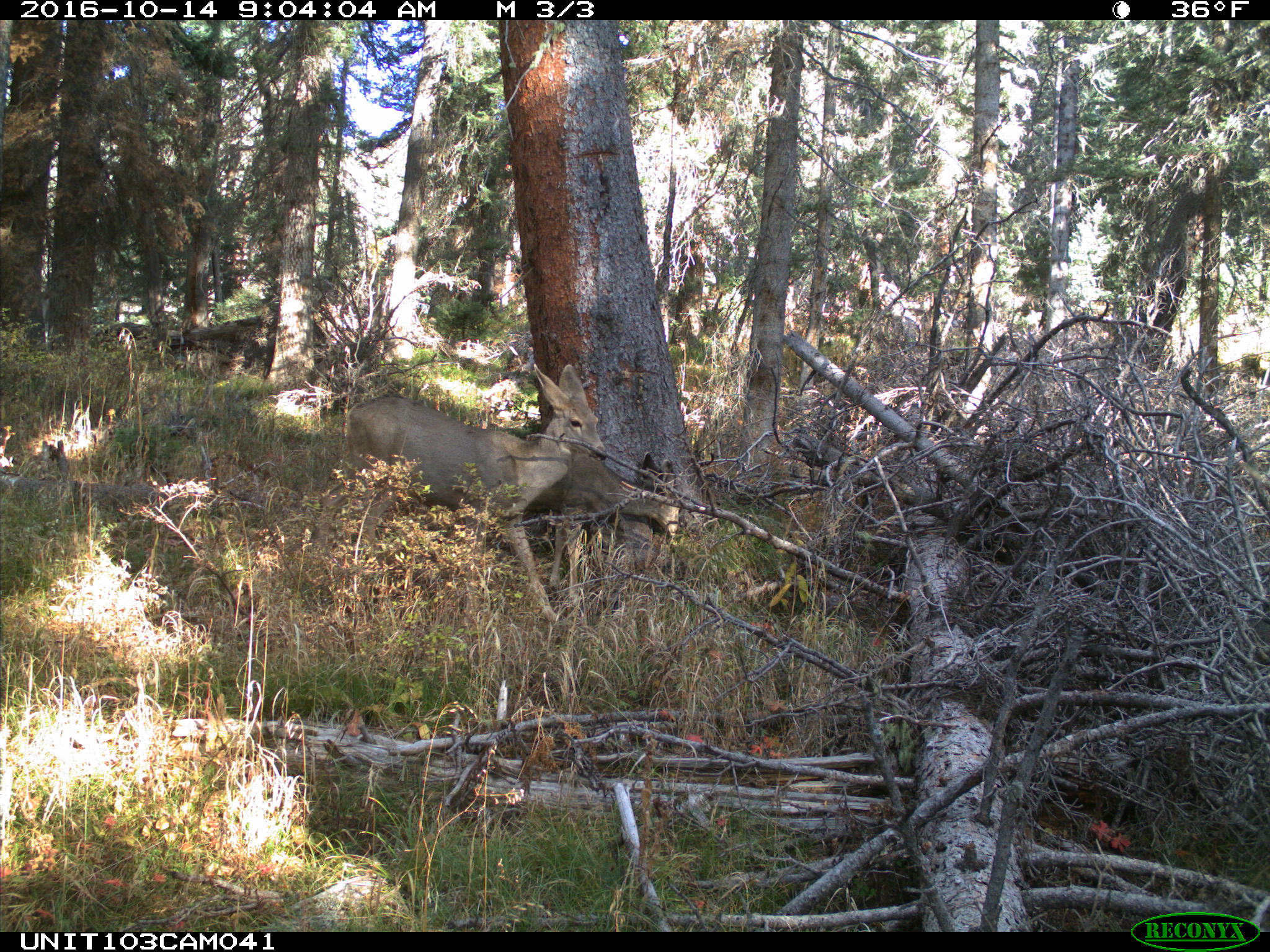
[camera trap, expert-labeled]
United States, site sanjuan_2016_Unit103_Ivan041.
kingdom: Animalia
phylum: Chordata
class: Mammalia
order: Artiodactyla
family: Cervidae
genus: Odocoileus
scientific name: Odocoileus hemionus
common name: mule deer